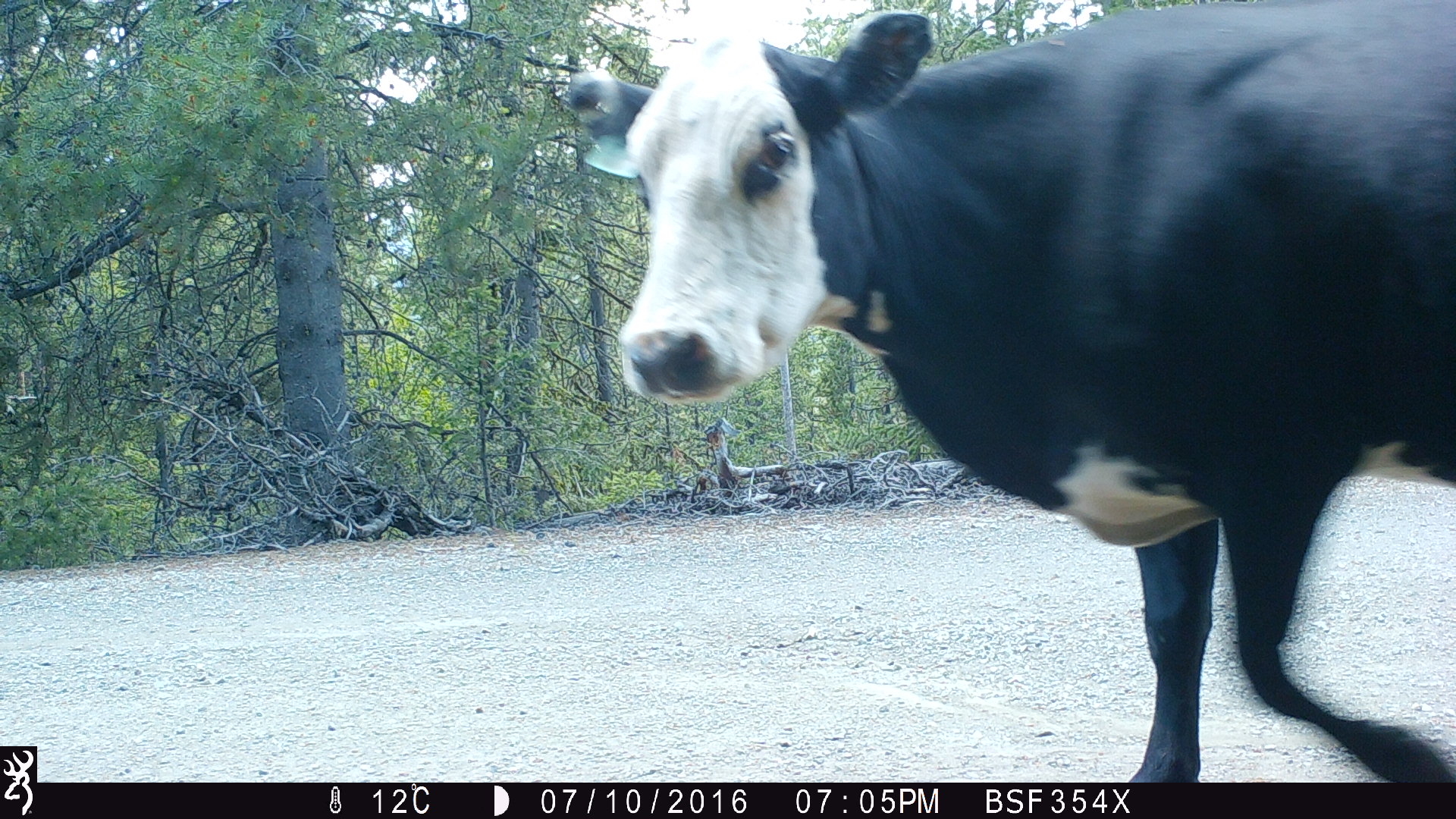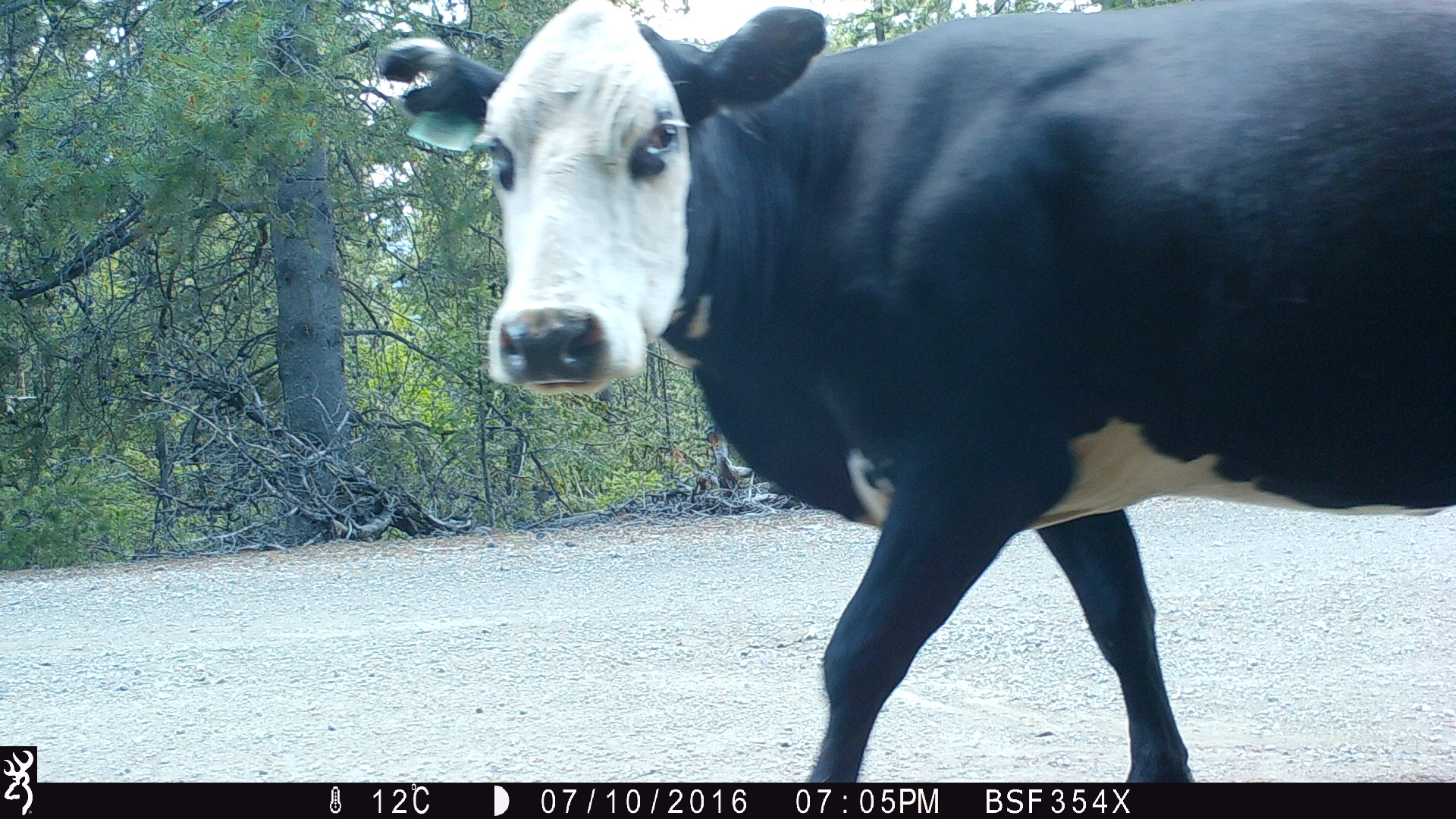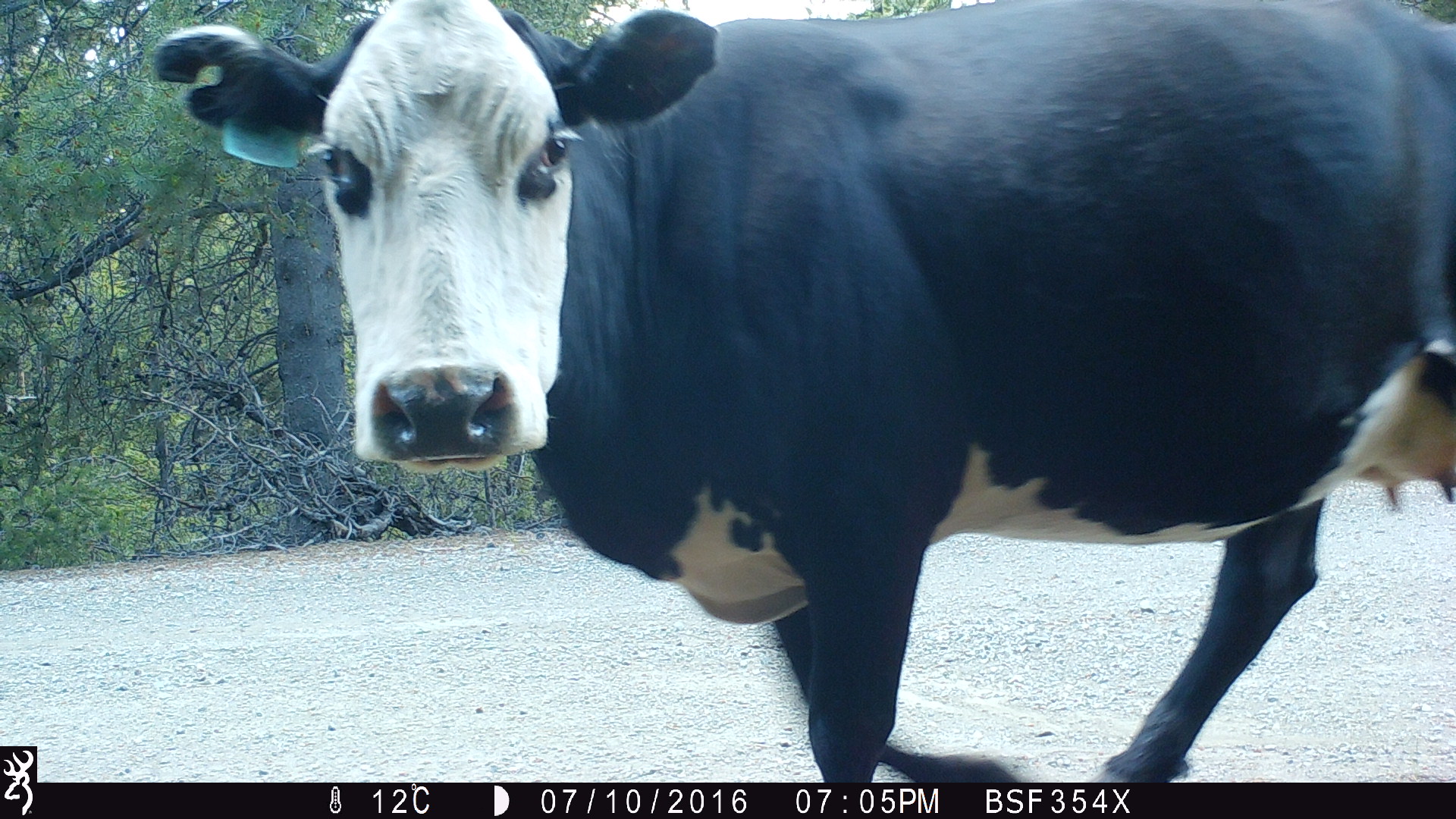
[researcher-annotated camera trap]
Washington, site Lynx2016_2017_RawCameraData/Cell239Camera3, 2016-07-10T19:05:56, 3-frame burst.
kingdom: Animalia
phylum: Chordata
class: Mammalia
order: Artiodactyla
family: Bovidae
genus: Bos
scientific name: Bos taurus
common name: domestic cattle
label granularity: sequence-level